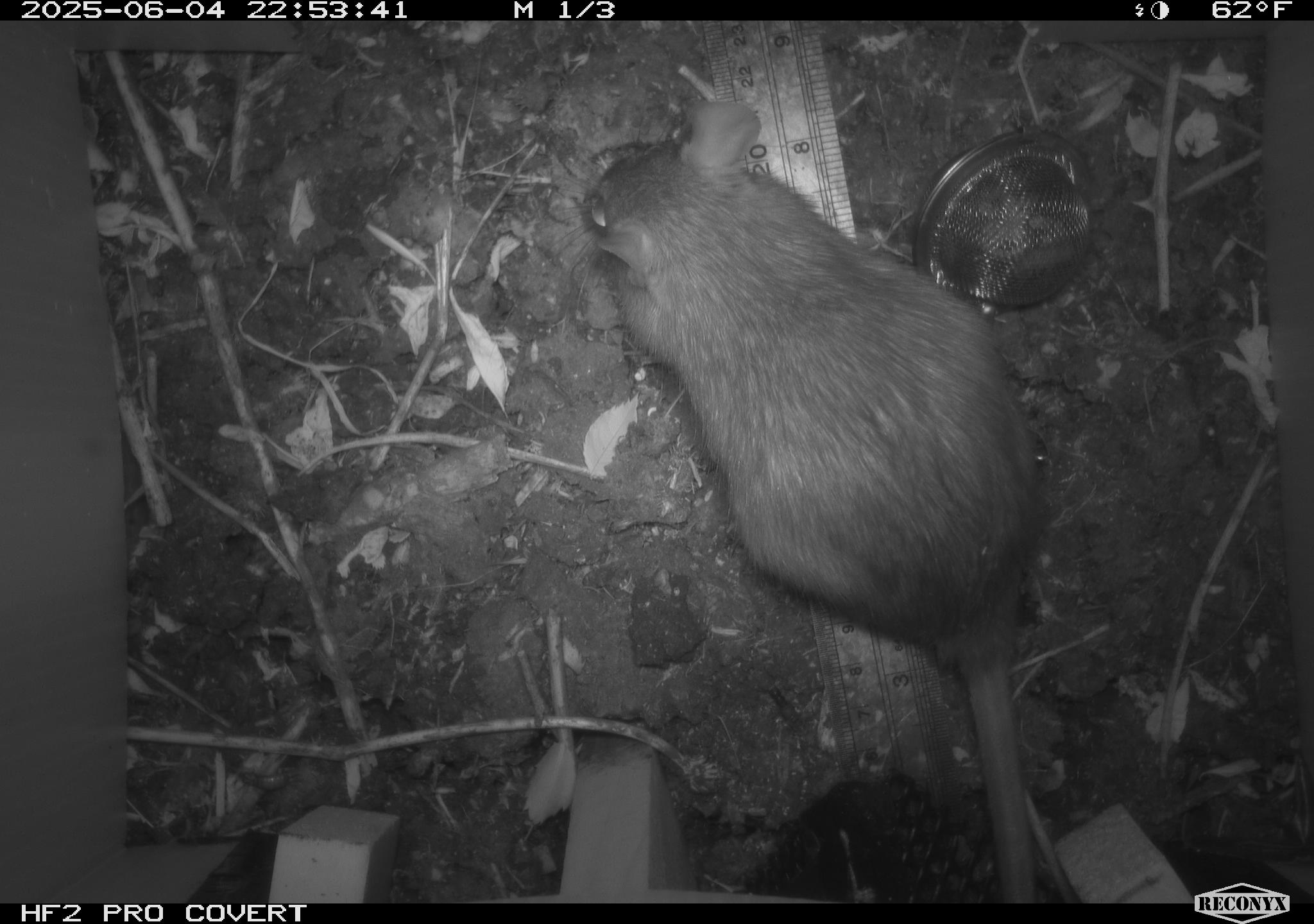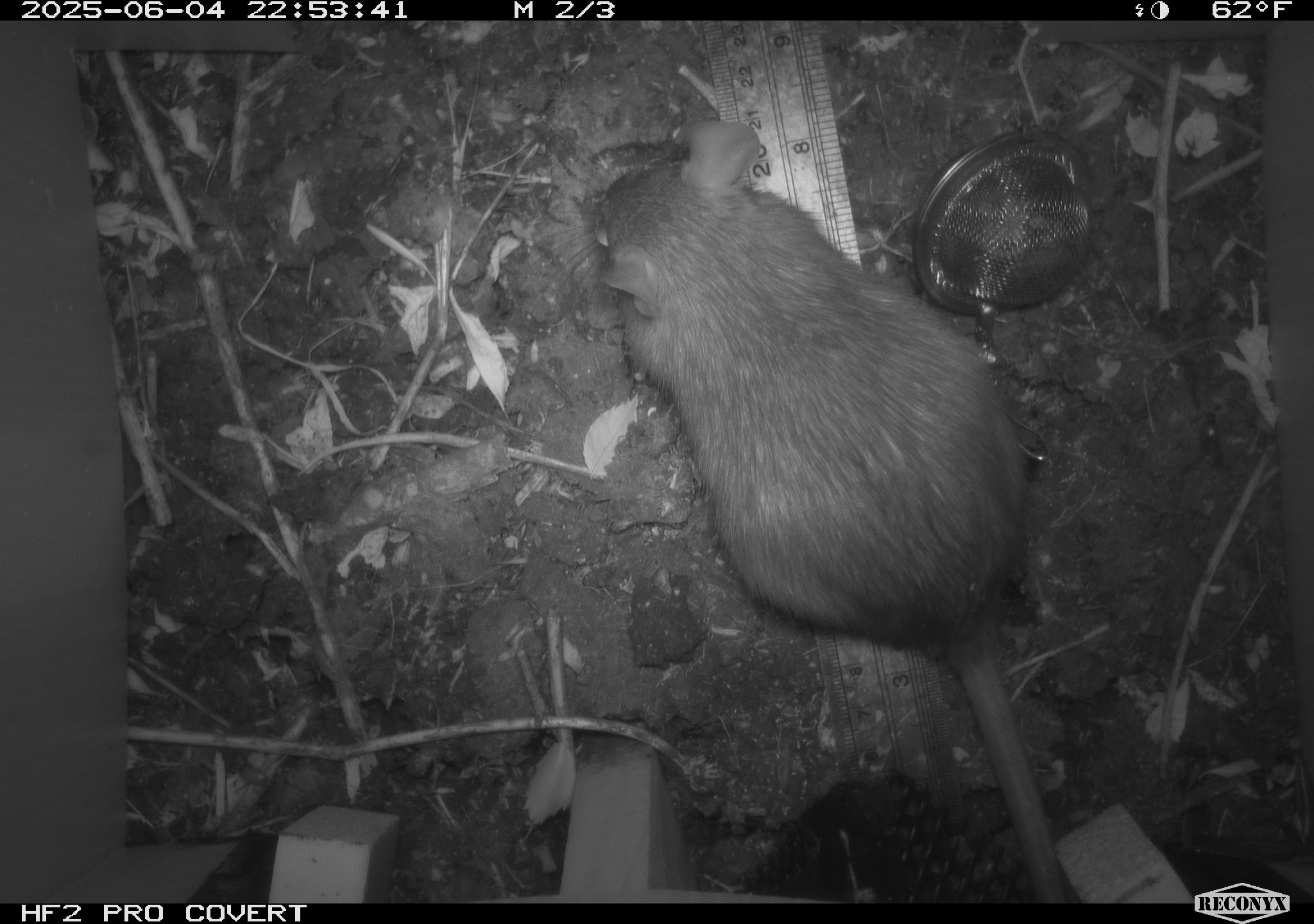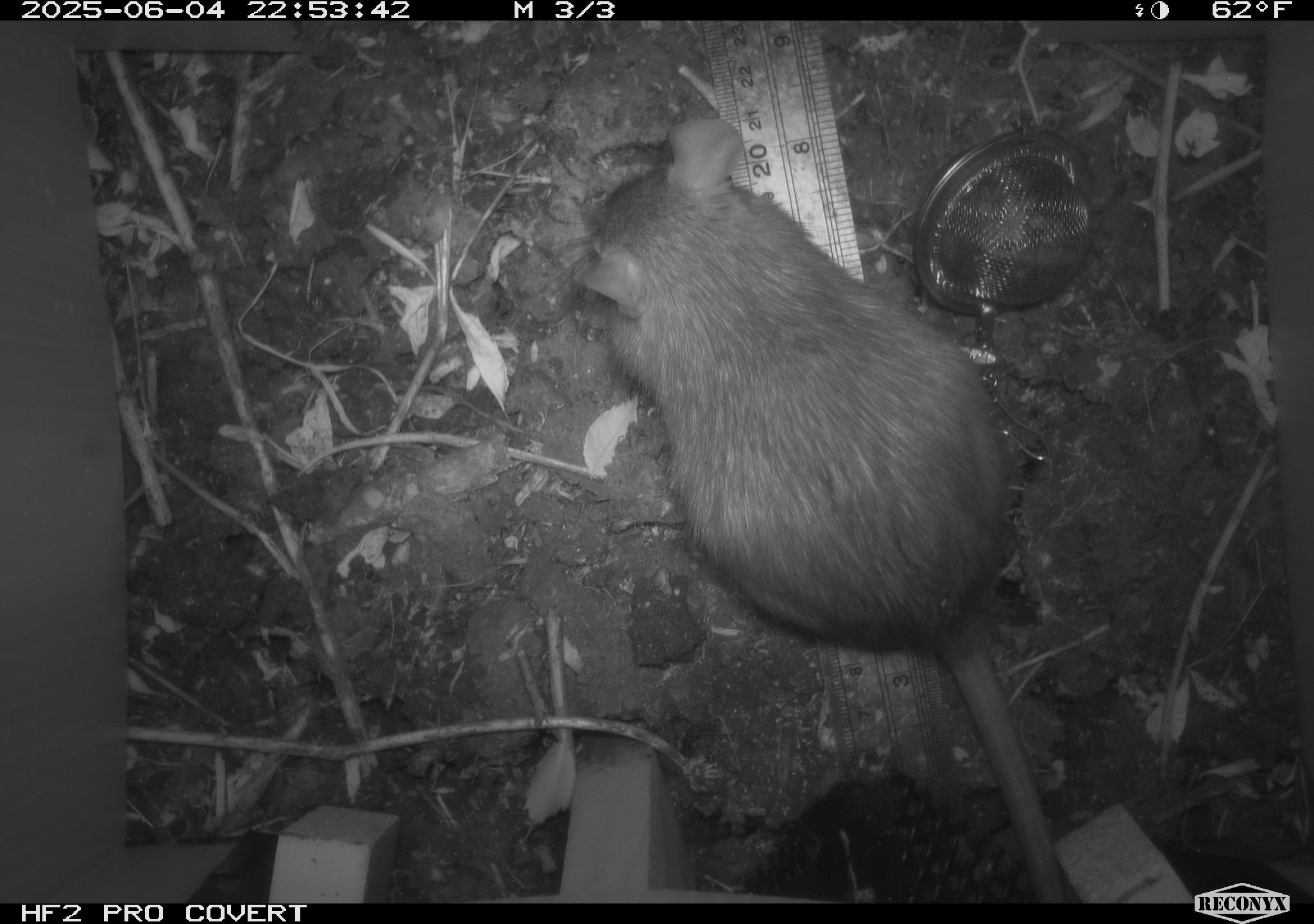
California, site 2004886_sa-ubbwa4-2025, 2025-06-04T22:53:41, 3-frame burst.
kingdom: Animalia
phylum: Chordata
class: Mammalia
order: Rodentia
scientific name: Rodentia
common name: rodent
Rodent (Rodentia).